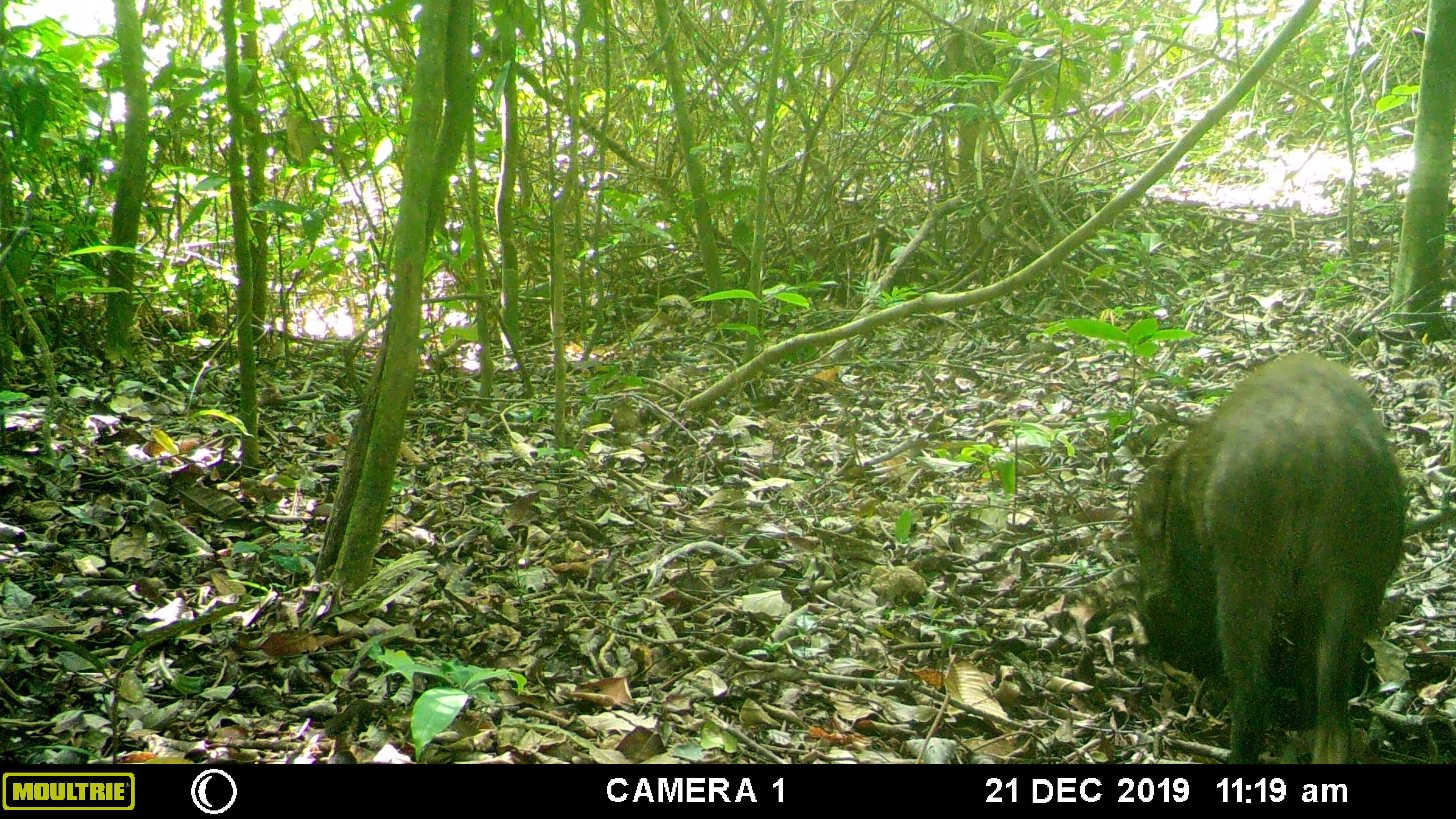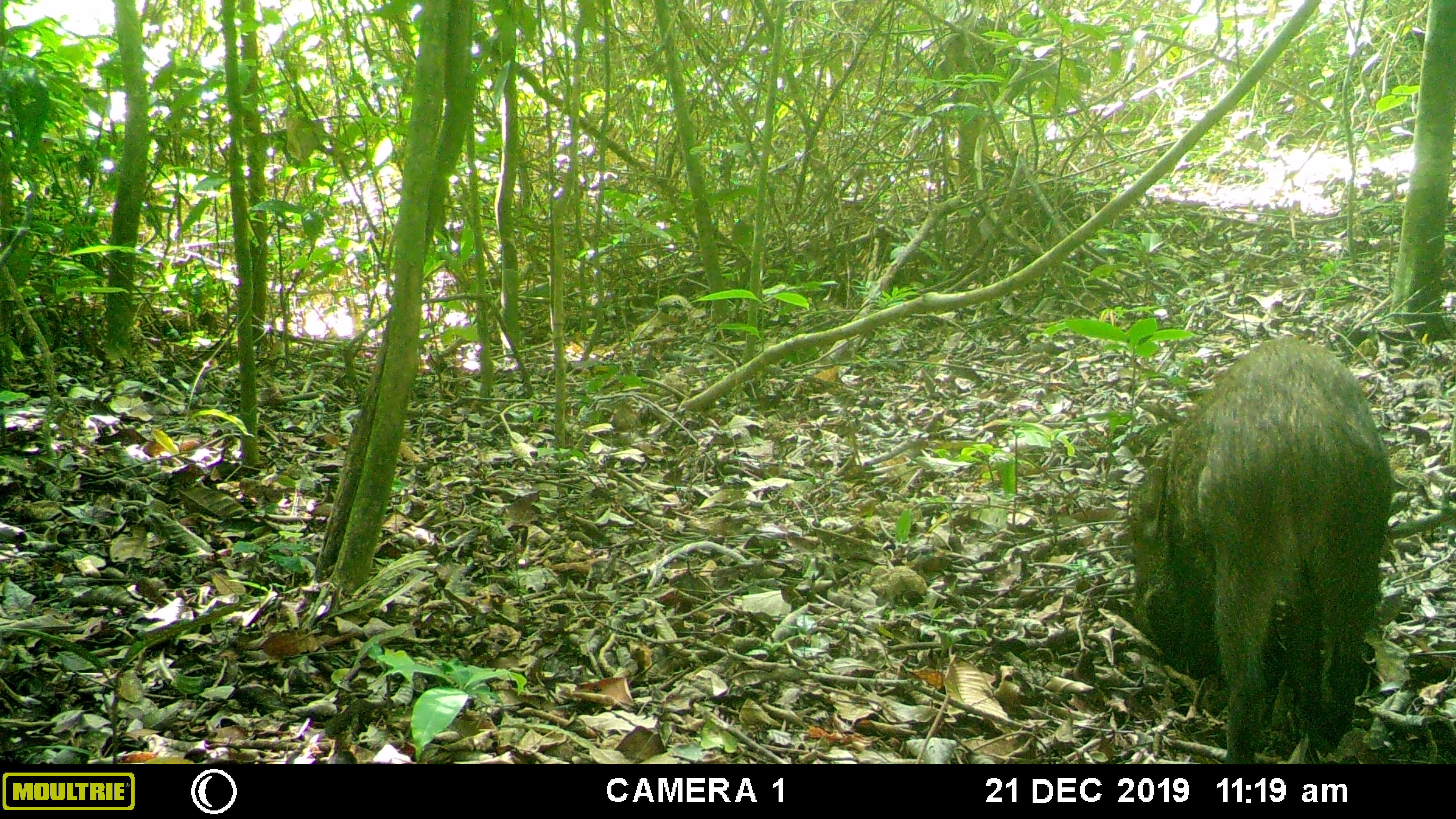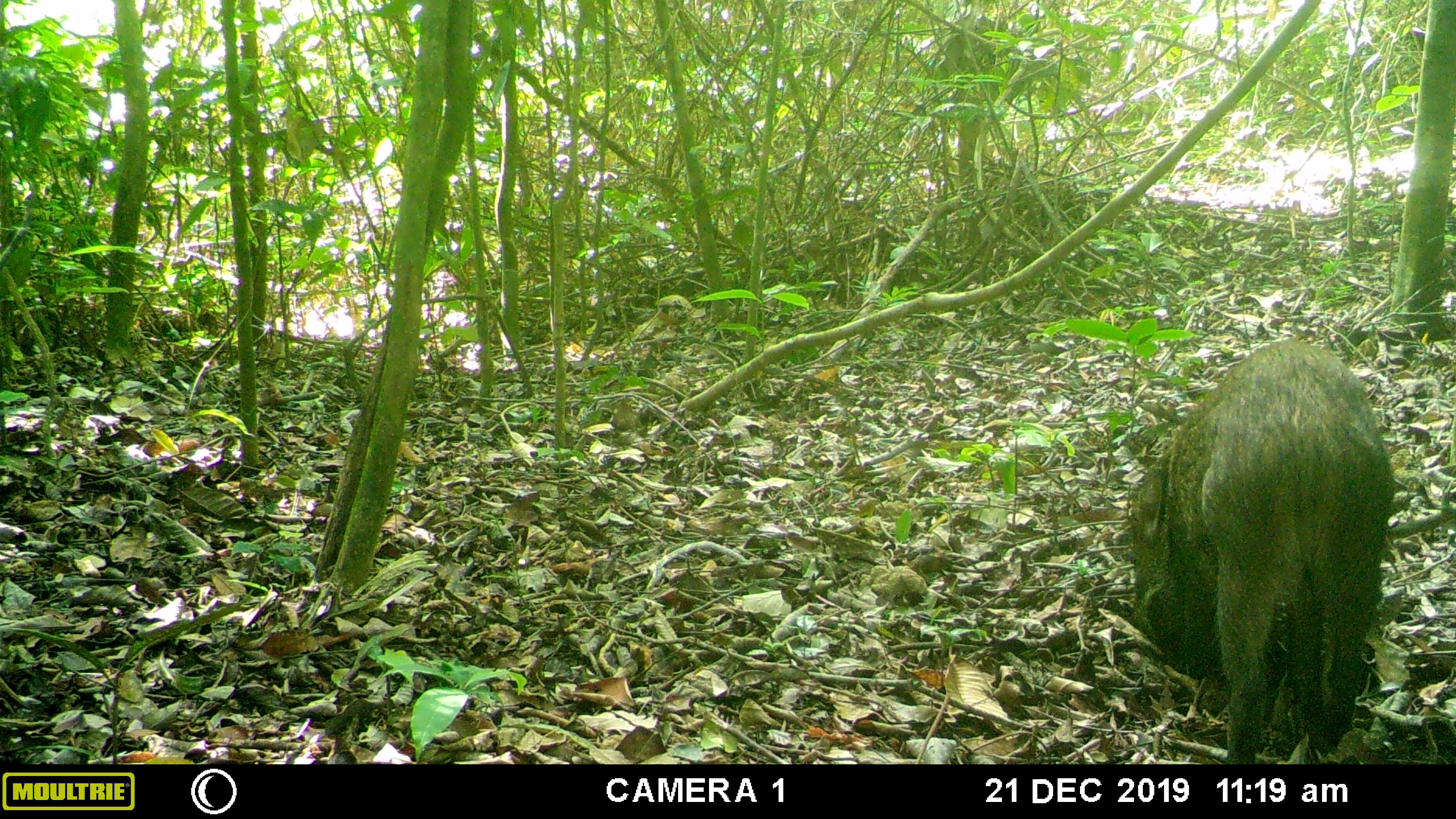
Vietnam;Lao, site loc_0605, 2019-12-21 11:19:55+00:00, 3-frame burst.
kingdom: Animalia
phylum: Chordata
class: Mammalia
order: Artiodactyla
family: Suidae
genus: Sus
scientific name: Sus scrofa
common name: eurasian wild pig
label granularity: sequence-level